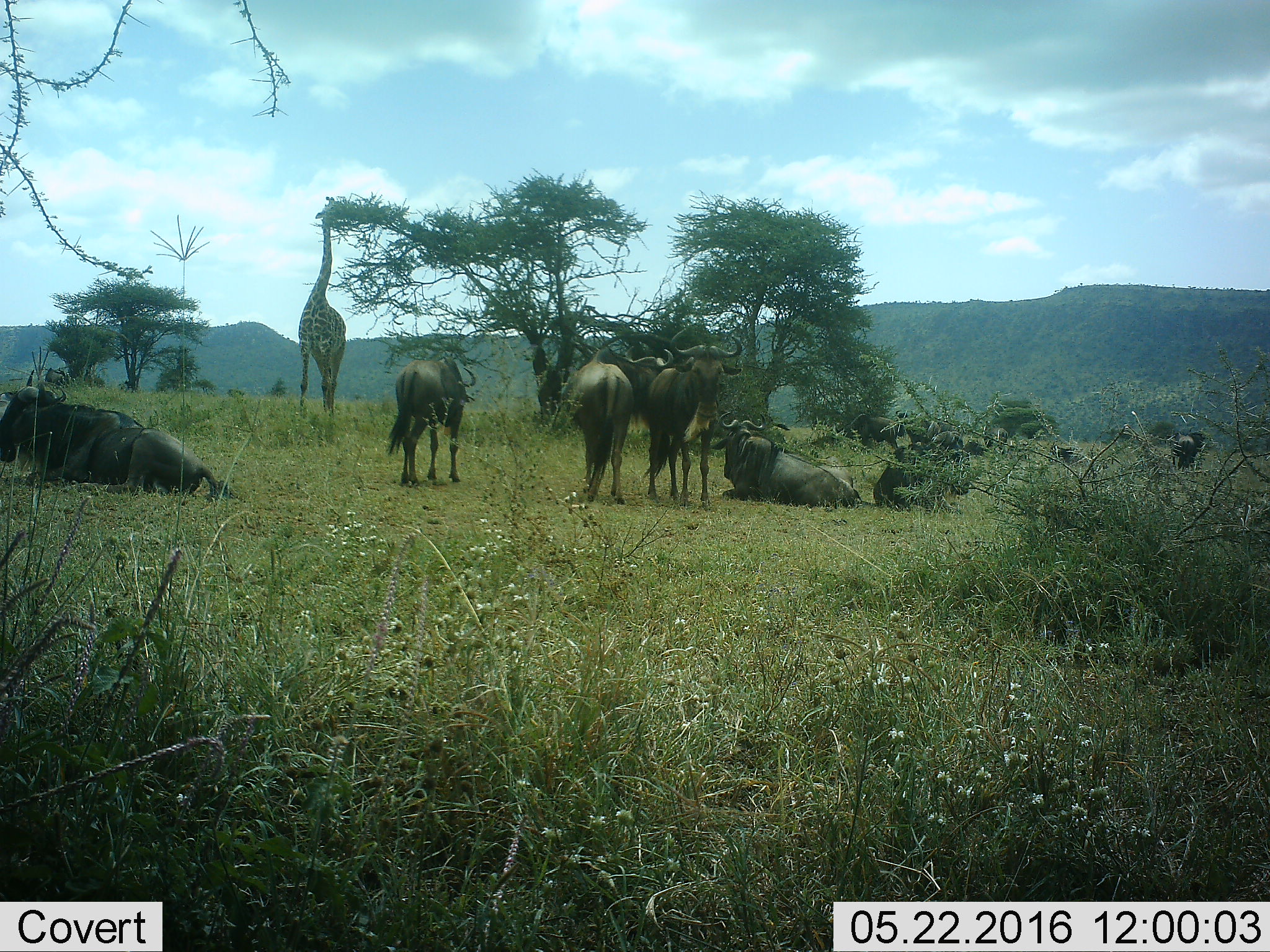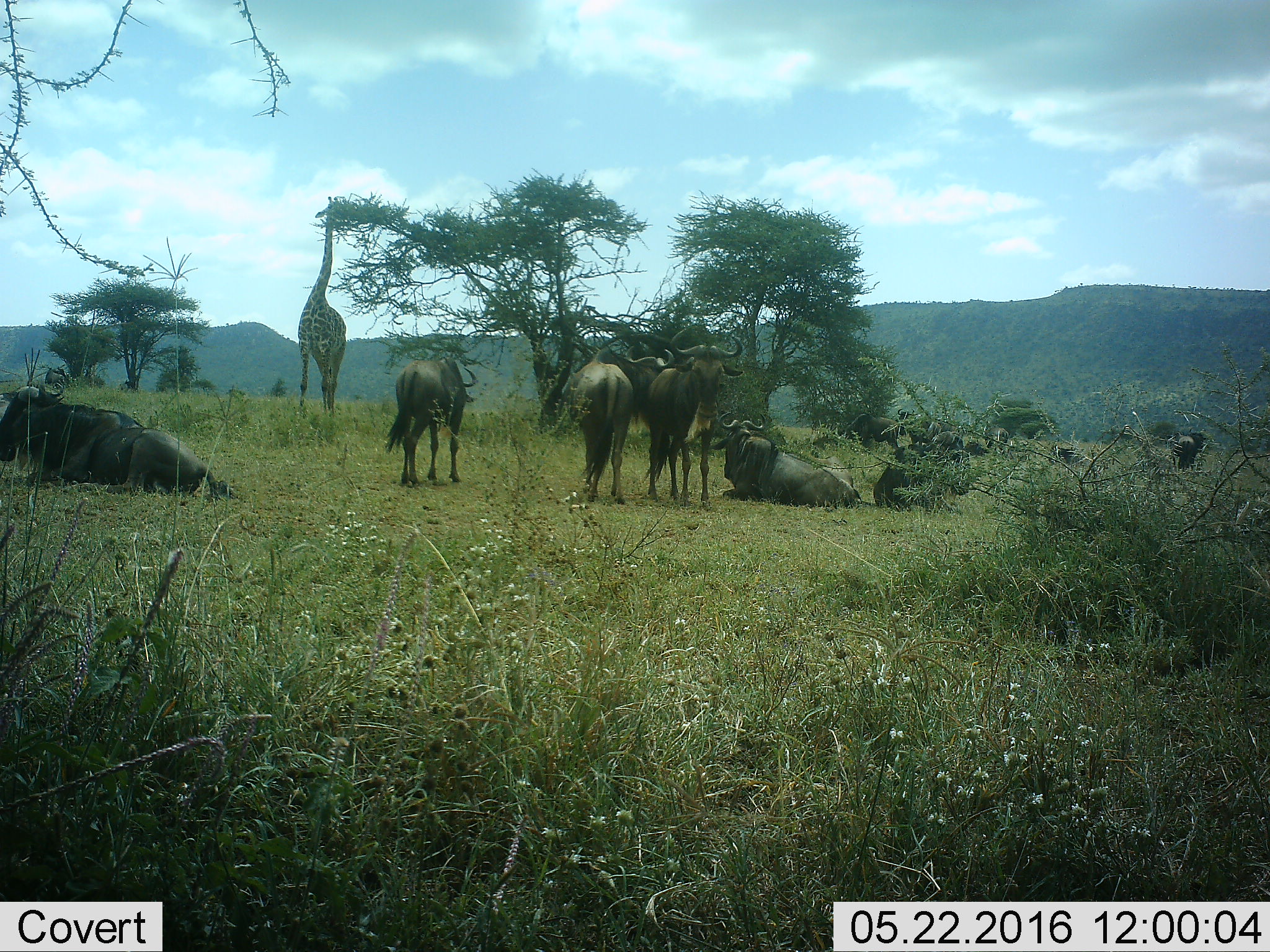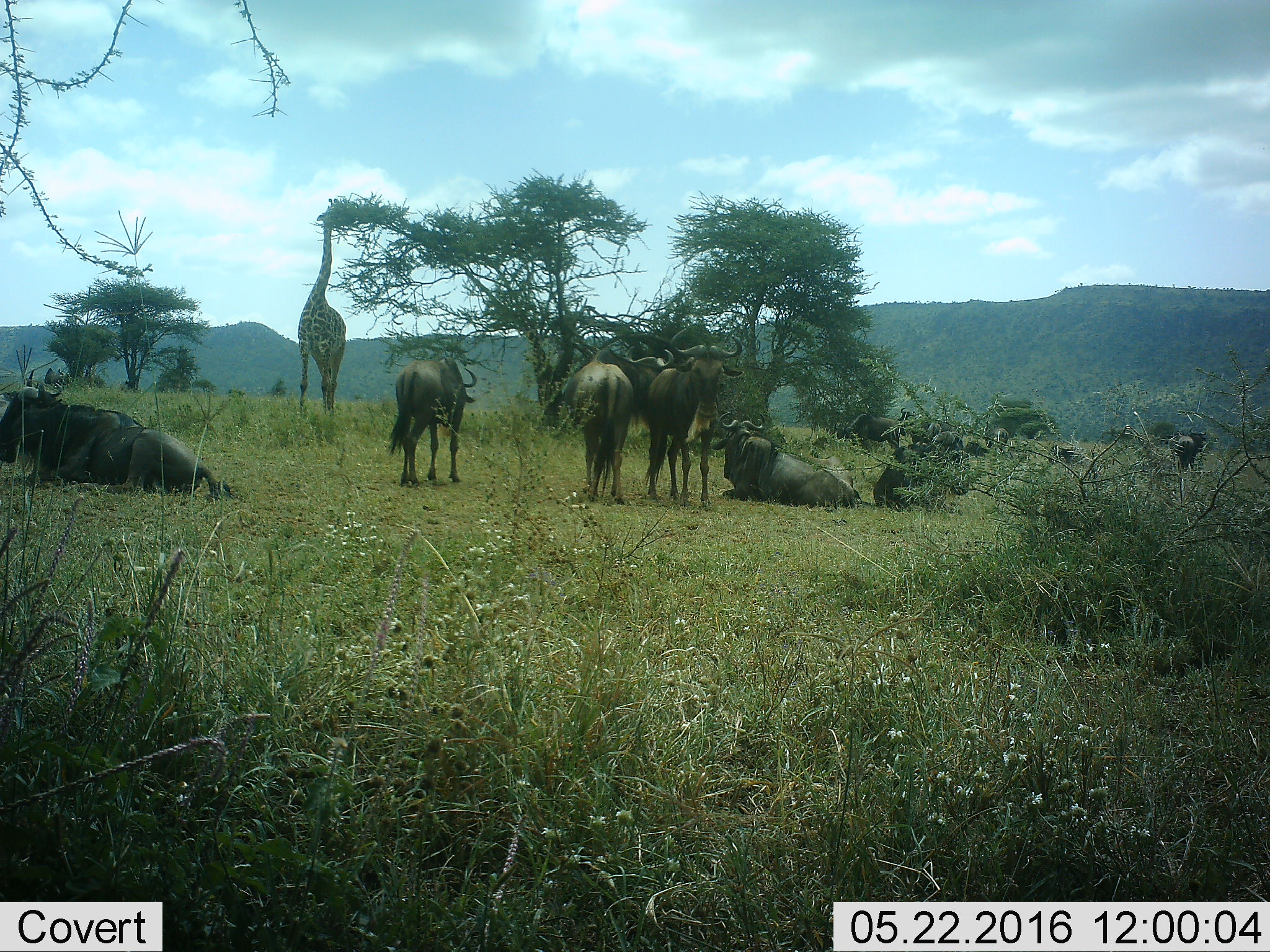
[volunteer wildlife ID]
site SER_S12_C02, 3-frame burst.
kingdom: Animalia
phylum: Chordata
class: Mammalia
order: Artiodactyla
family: Giraffidae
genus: Giraffa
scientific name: Giraffa camelopardalis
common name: giraffe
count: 1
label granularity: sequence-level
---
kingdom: Animalia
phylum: Chordata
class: Mammalia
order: Artiodactyla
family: Bovidae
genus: Connochaetes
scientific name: Connochaetes taurinus taurinus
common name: blue wildebeest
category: wildebeestblue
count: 11-50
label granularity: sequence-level